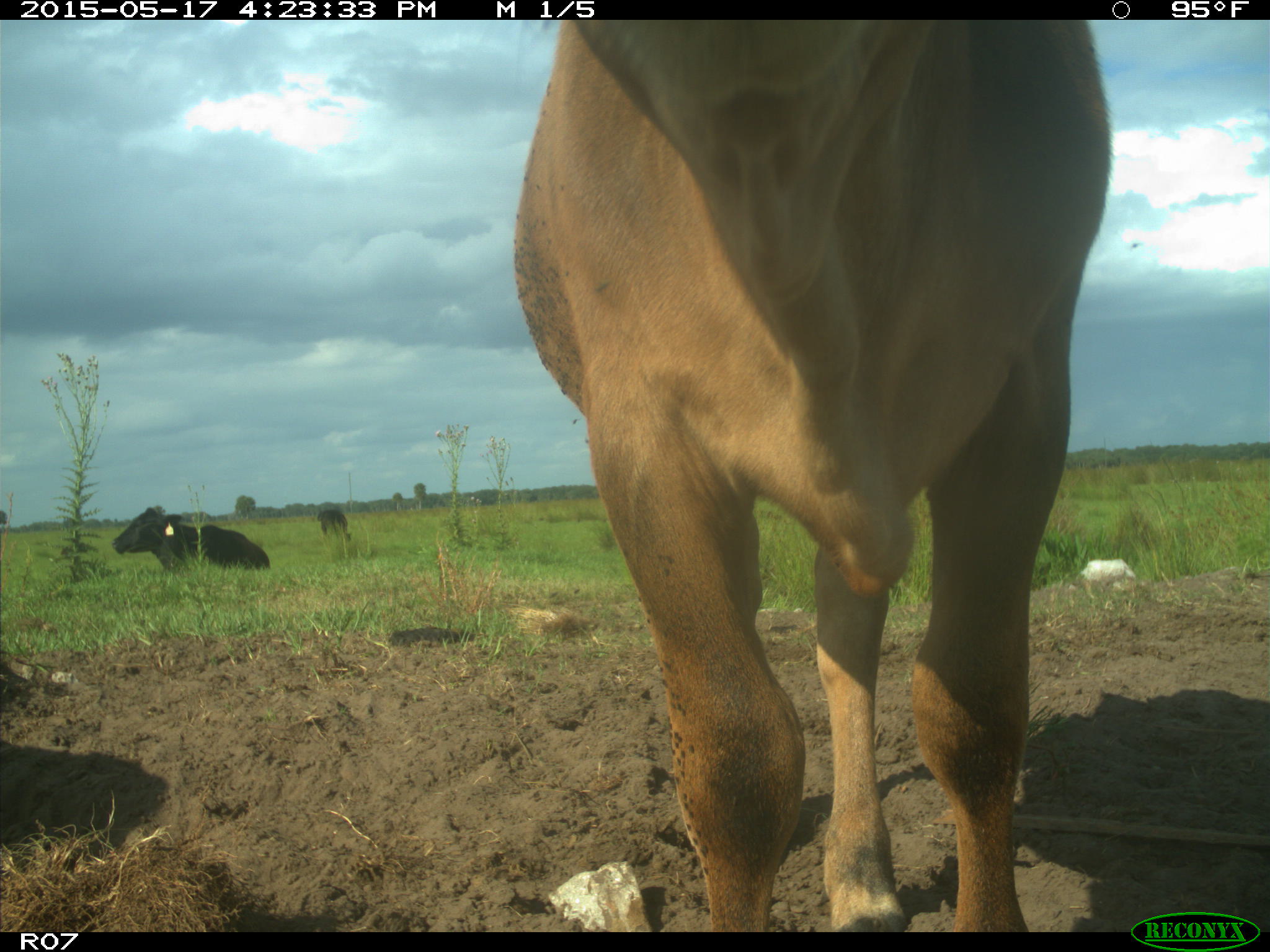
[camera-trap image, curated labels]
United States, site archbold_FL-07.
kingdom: Animalia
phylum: Chordata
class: Mammalia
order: Artiodactyla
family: Bovidae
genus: Bos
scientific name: Bos taurus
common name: domestic cow